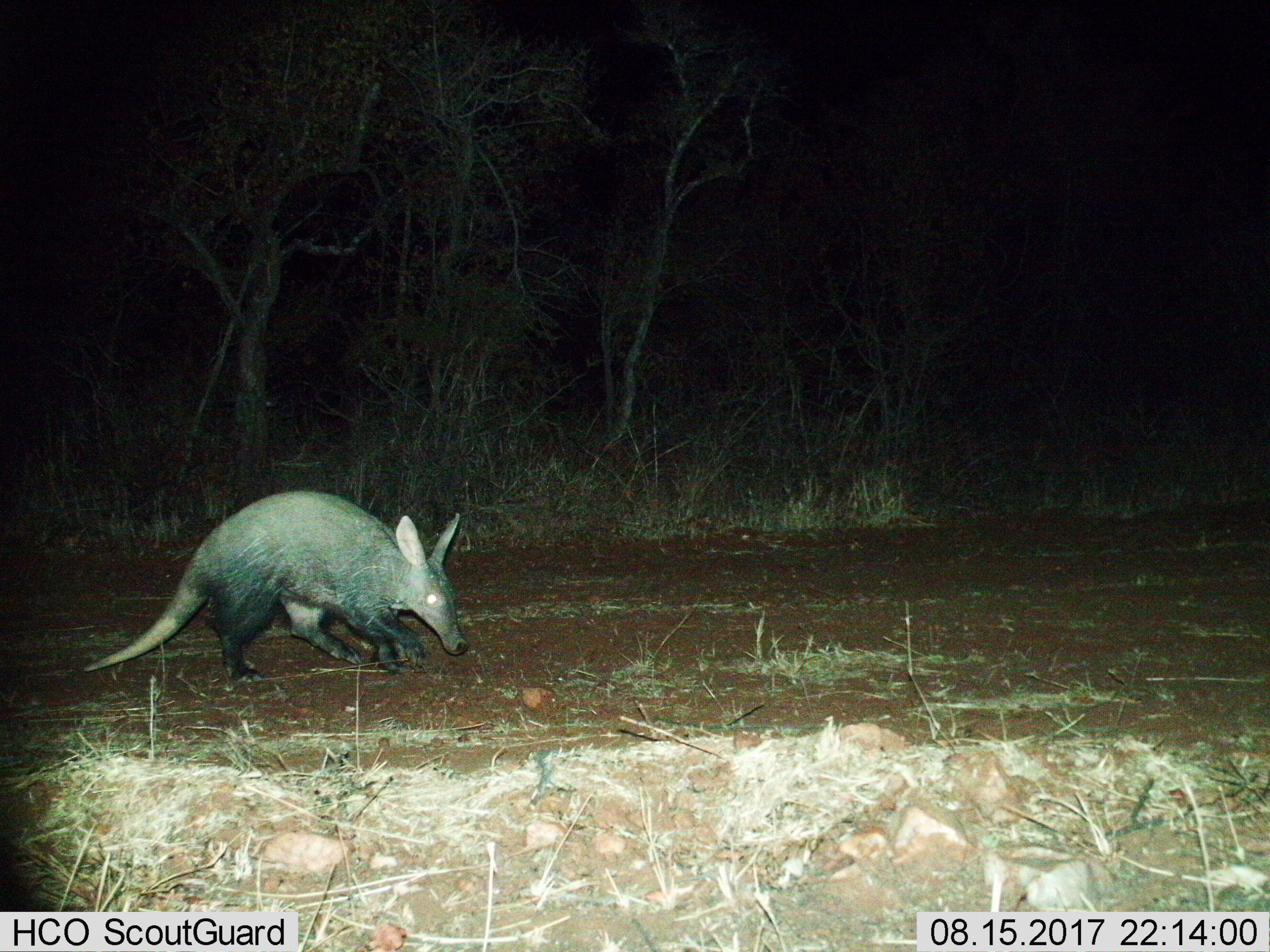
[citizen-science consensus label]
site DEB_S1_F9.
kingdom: Animalia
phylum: Chordata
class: Mammalia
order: Tubulidentata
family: Orycteropodidae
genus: Orycteropus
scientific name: Orycteropus afer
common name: aardvark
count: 1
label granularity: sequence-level